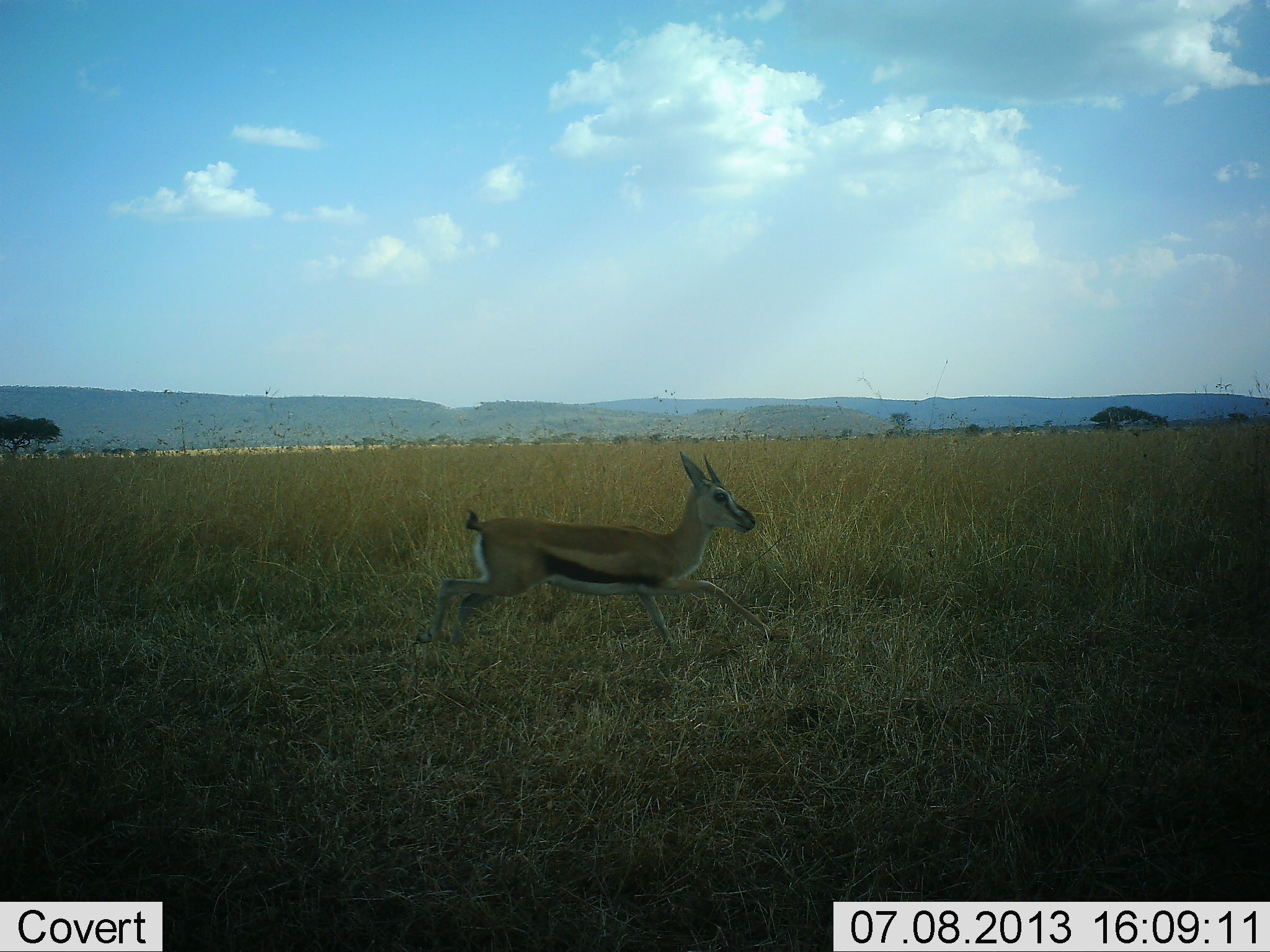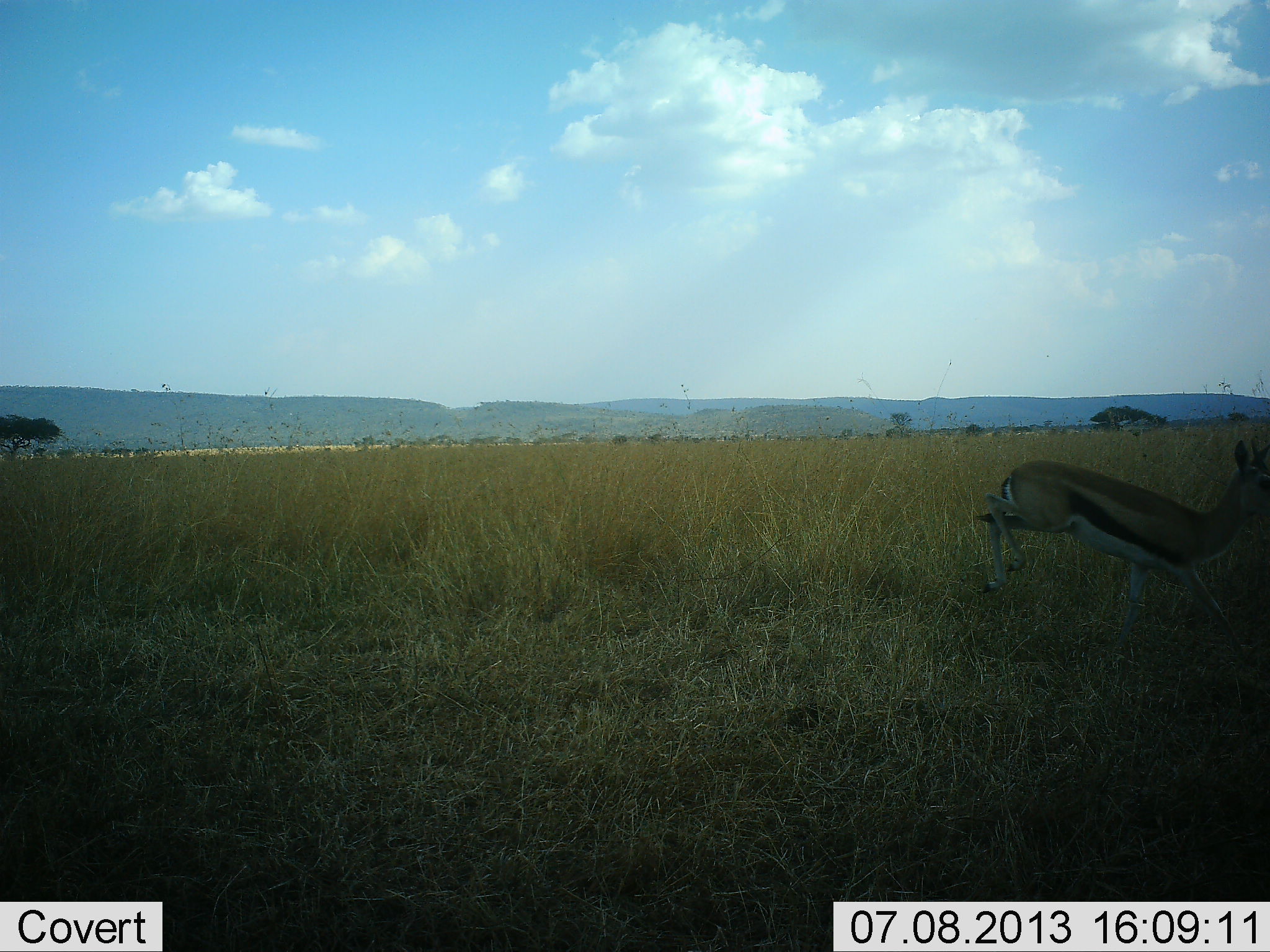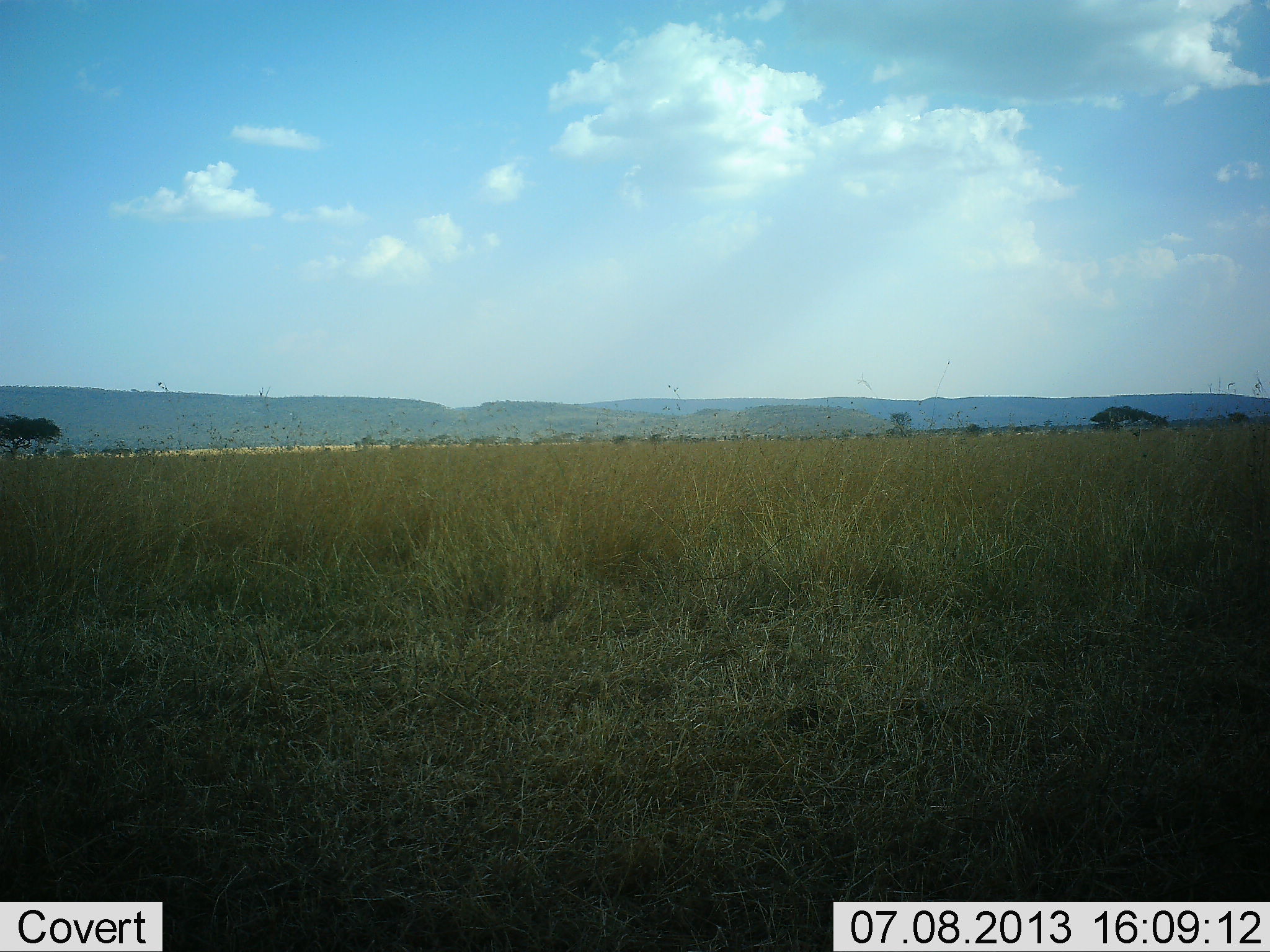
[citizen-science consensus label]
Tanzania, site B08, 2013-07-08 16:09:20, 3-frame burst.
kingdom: Animalia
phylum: Chordata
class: Mammalia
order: Artiodactyla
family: Bovidae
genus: Eudorcas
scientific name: Eudorcas thomsonii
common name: thomson's gazelle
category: gazellethomsons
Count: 1.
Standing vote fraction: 5%.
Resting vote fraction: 0%.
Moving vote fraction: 97%.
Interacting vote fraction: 3%.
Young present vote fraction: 0%.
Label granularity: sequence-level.